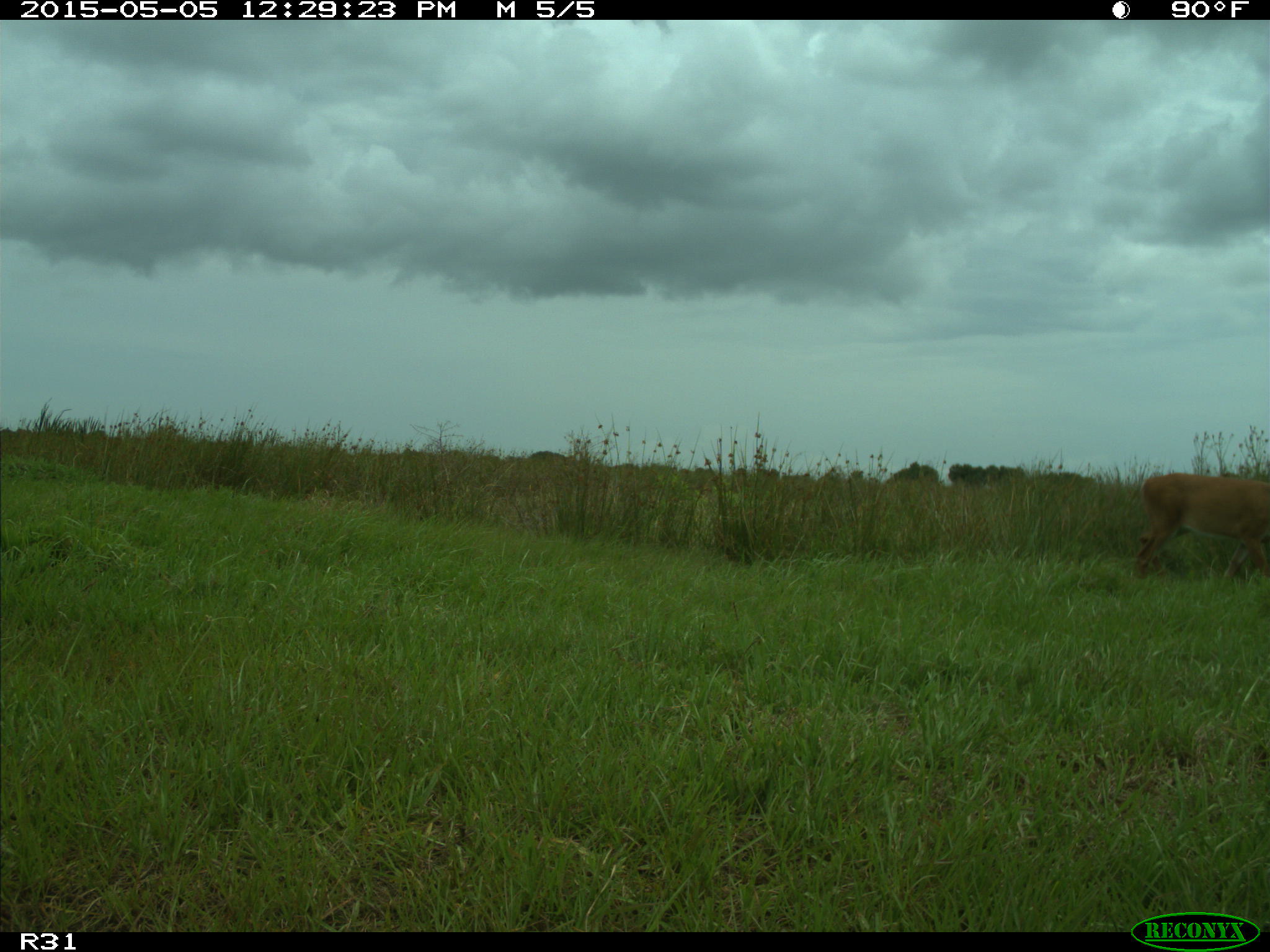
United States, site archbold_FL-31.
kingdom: Animalia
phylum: Chordata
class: Mammalia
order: Artiodactyla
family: Cervidae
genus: Odocoileus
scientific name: Odocoileus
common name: deer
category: unidentified deer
Unidentified deer (deer) (Odocoileus).